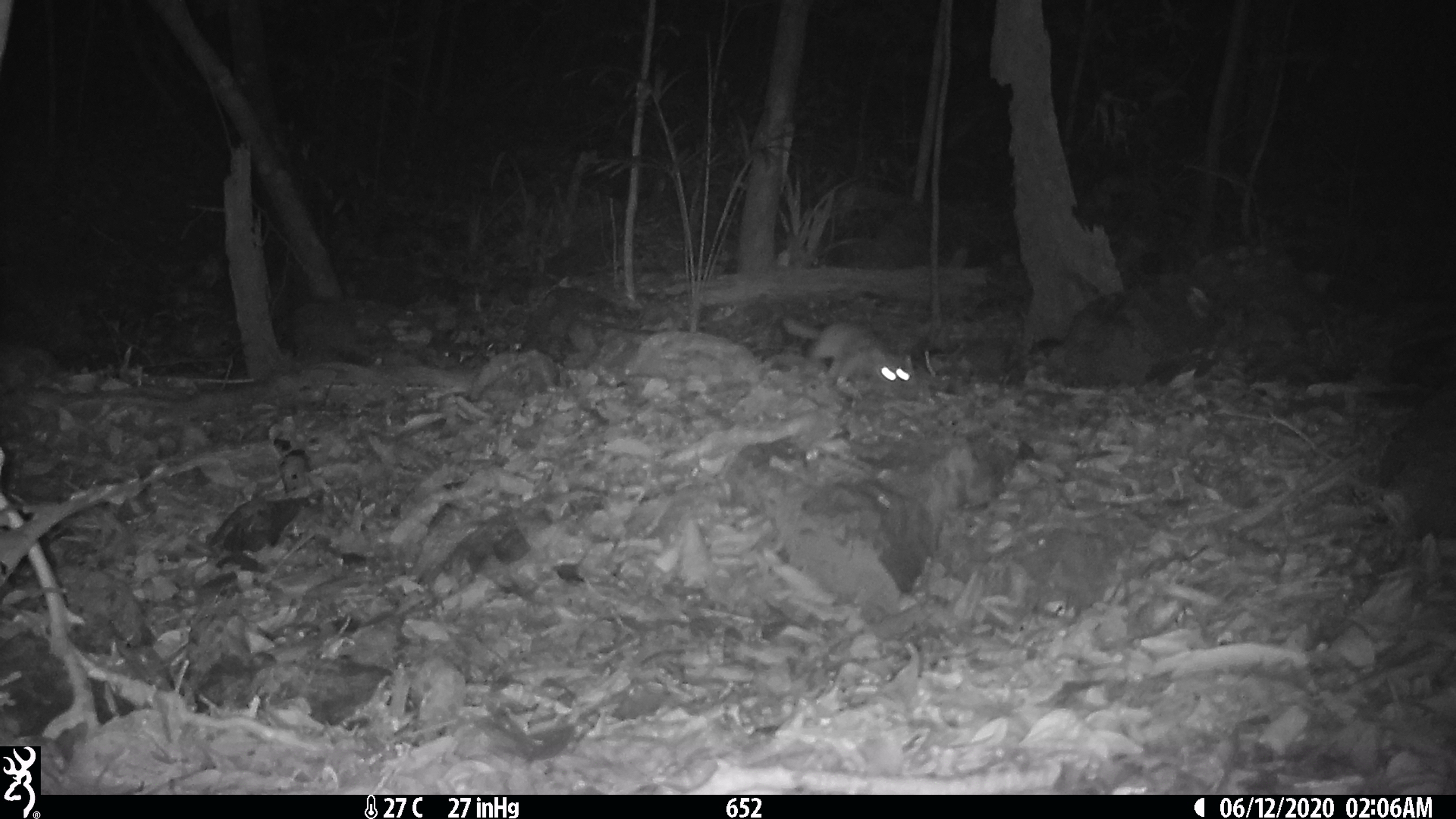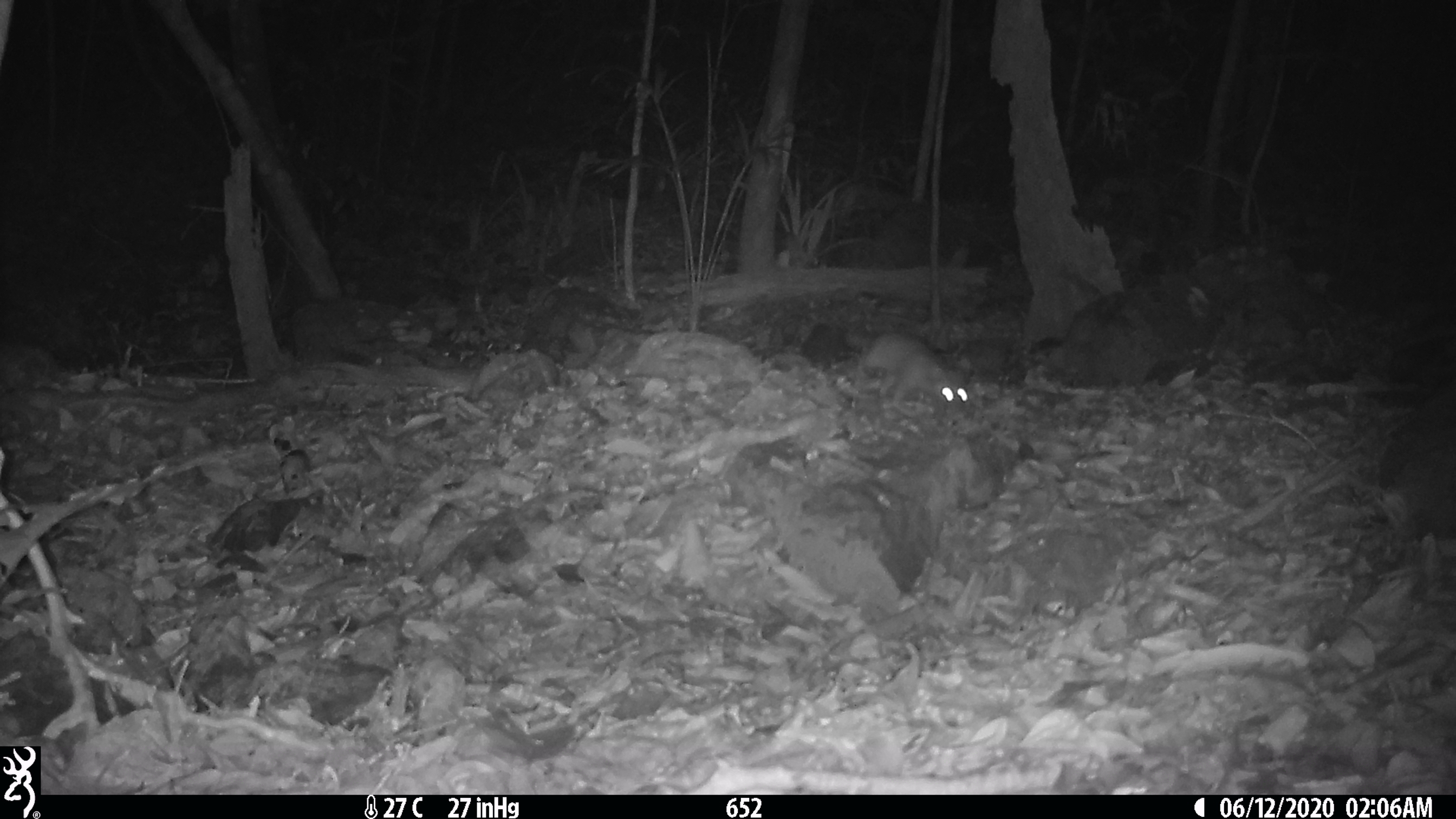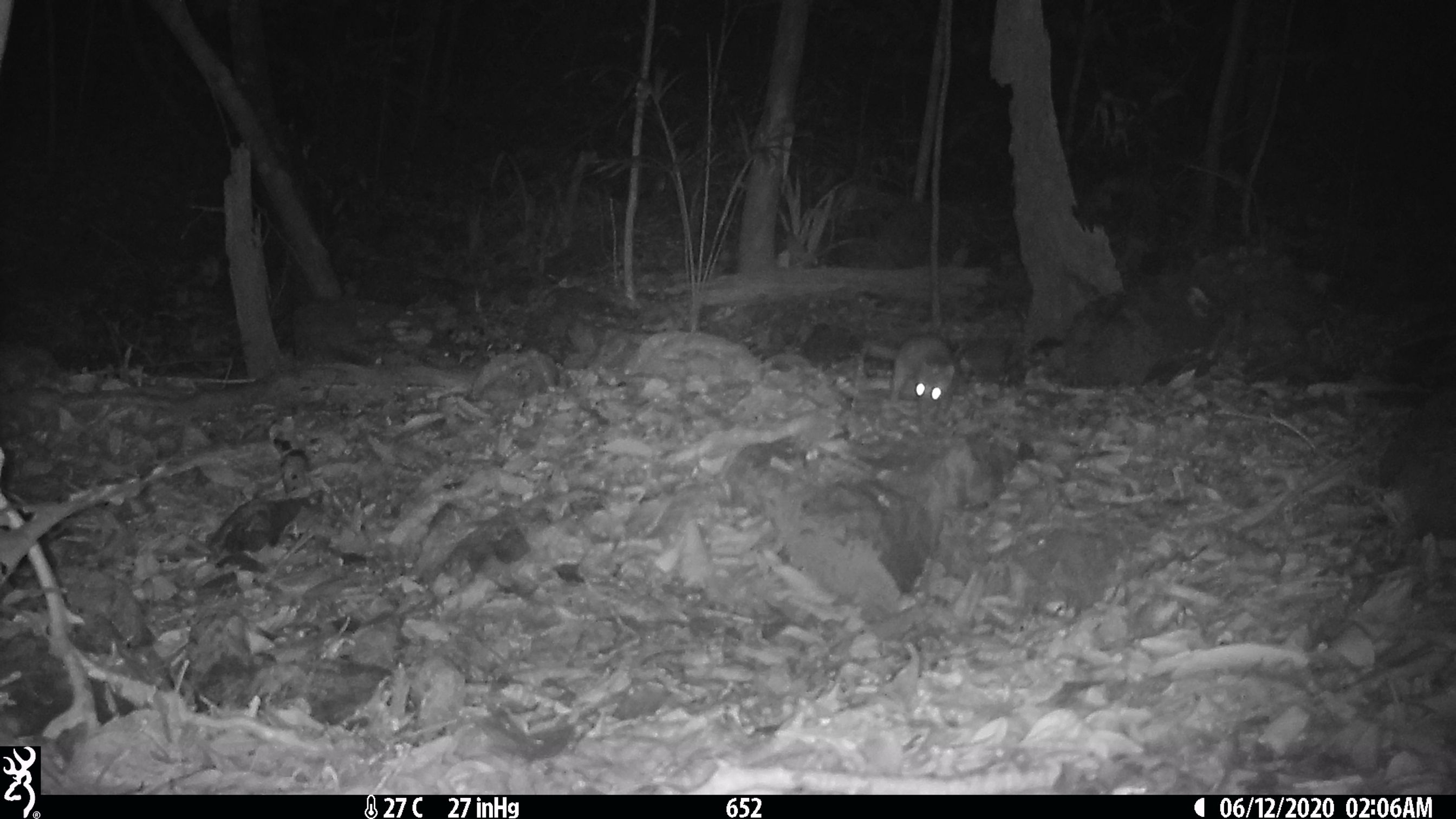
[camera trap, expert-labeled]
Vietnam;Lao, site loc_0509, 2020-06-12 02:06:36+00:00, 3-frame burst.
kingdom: Animalia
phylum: Chordata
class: Mammalia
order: Carnivora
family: Mustelidae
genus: Melogale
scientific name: Melogale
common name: ferret badger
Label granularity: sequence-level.